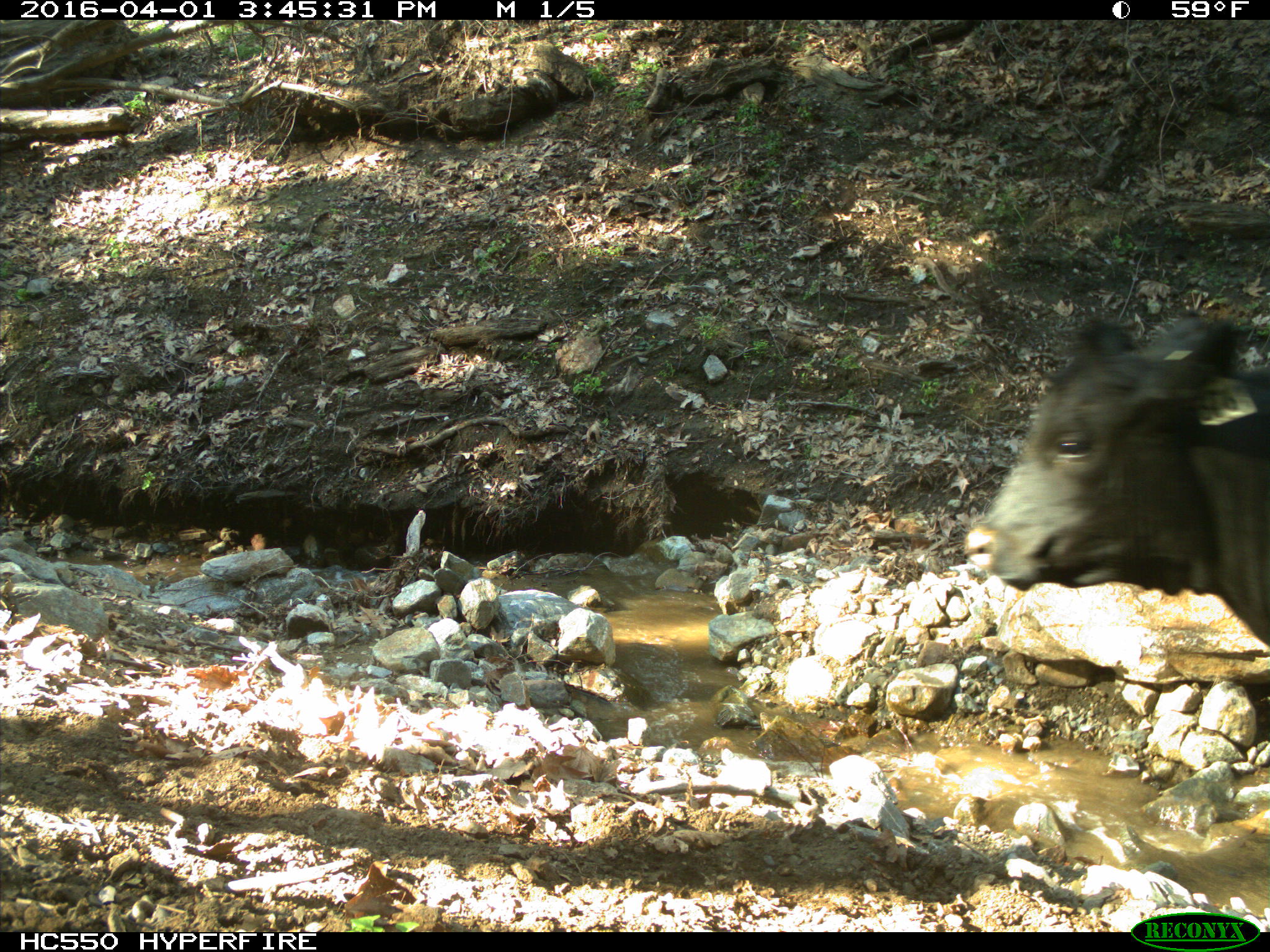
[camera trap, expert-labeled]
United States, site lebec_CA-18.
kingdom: Animalia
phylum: Chordata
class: Mammalia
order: Artiodactyla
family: Bovidae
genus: Bos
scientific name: Bos taurus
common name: domestic cow